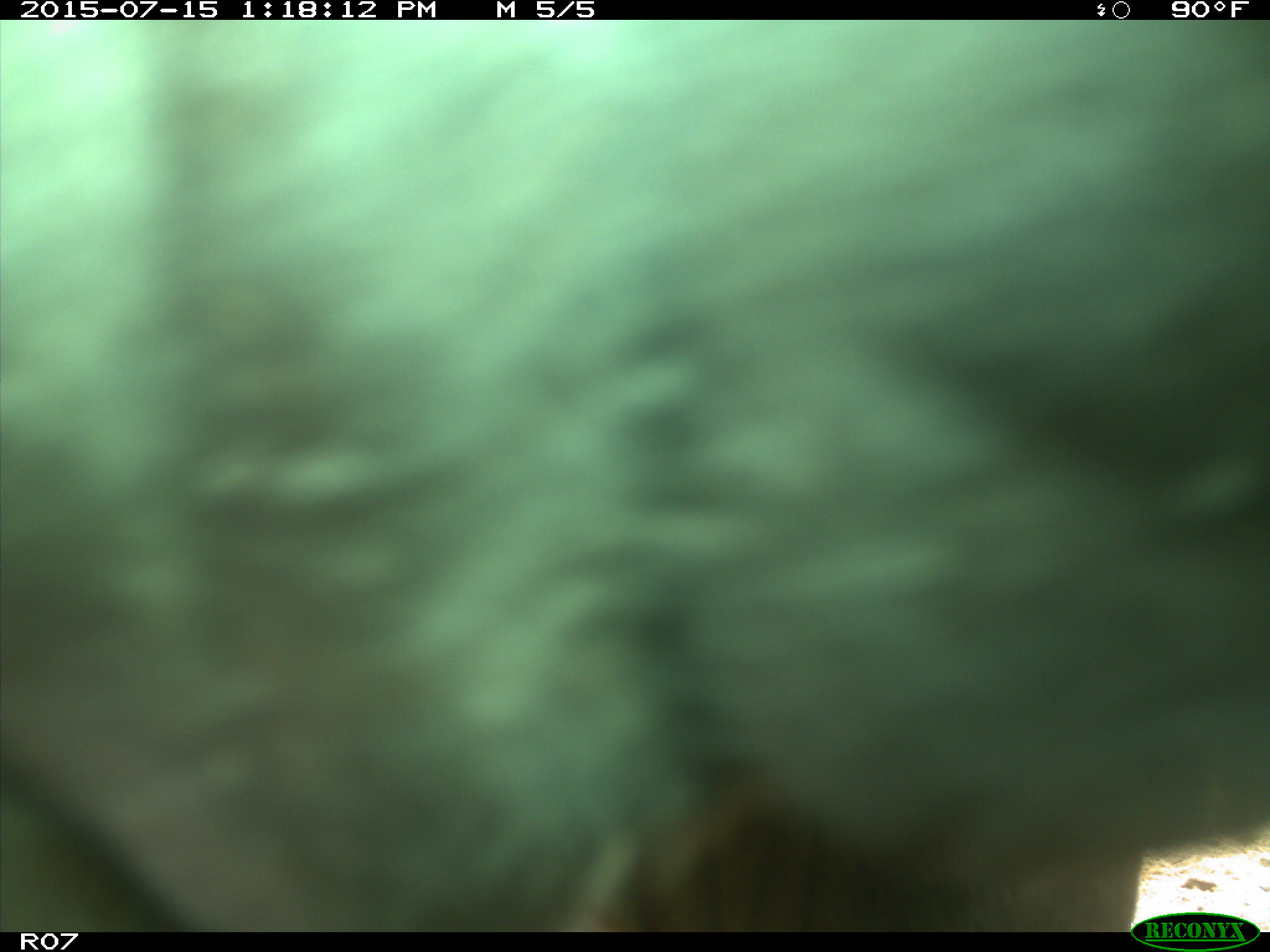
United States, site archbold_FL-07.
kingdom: Animalia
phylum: Chordata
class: Mammalia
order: Artiodactyla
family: Bovidae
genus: Bos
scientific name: Bos taurus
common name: domestic cow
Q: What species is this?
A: Bos taurus (domestic cow).